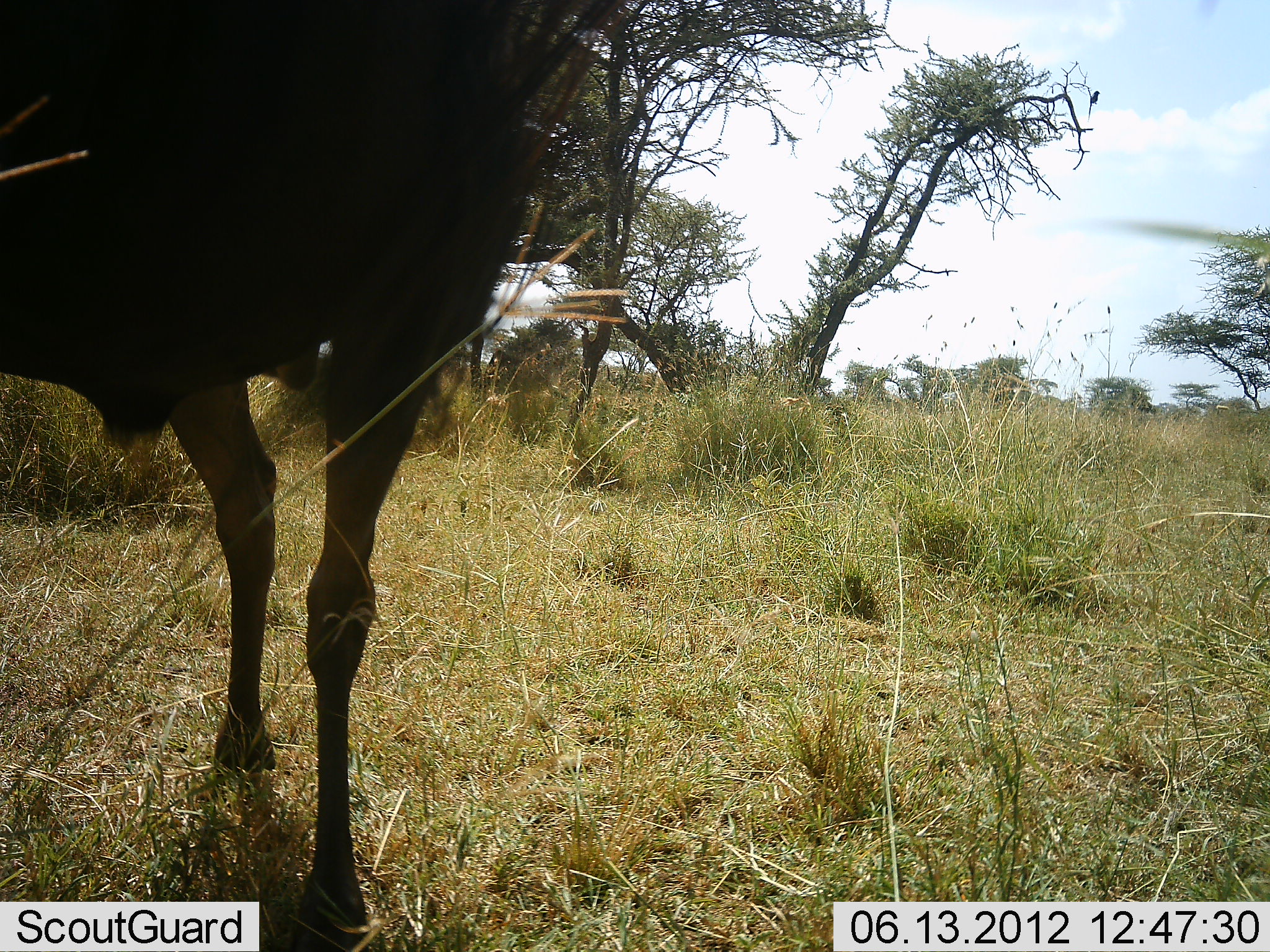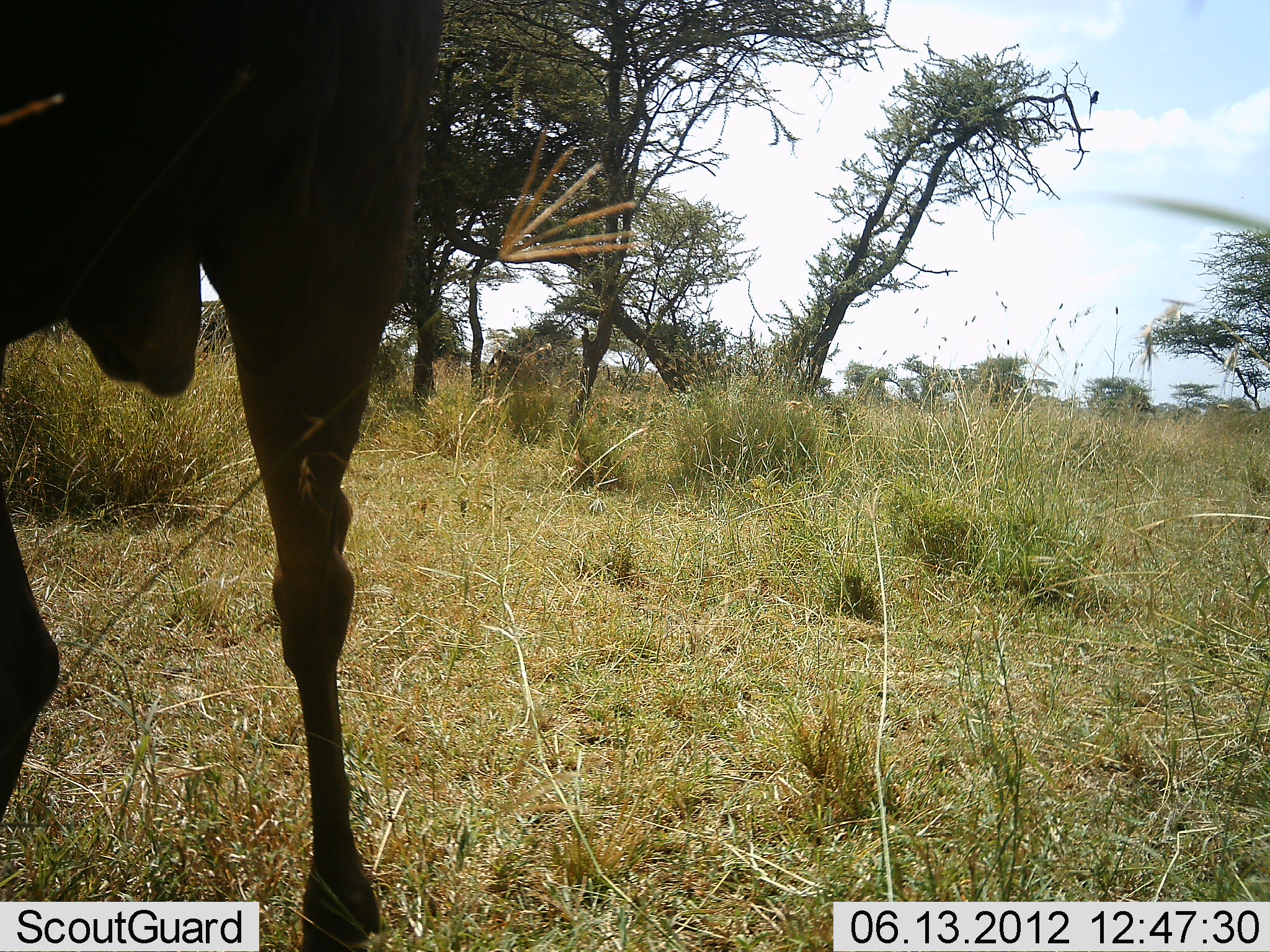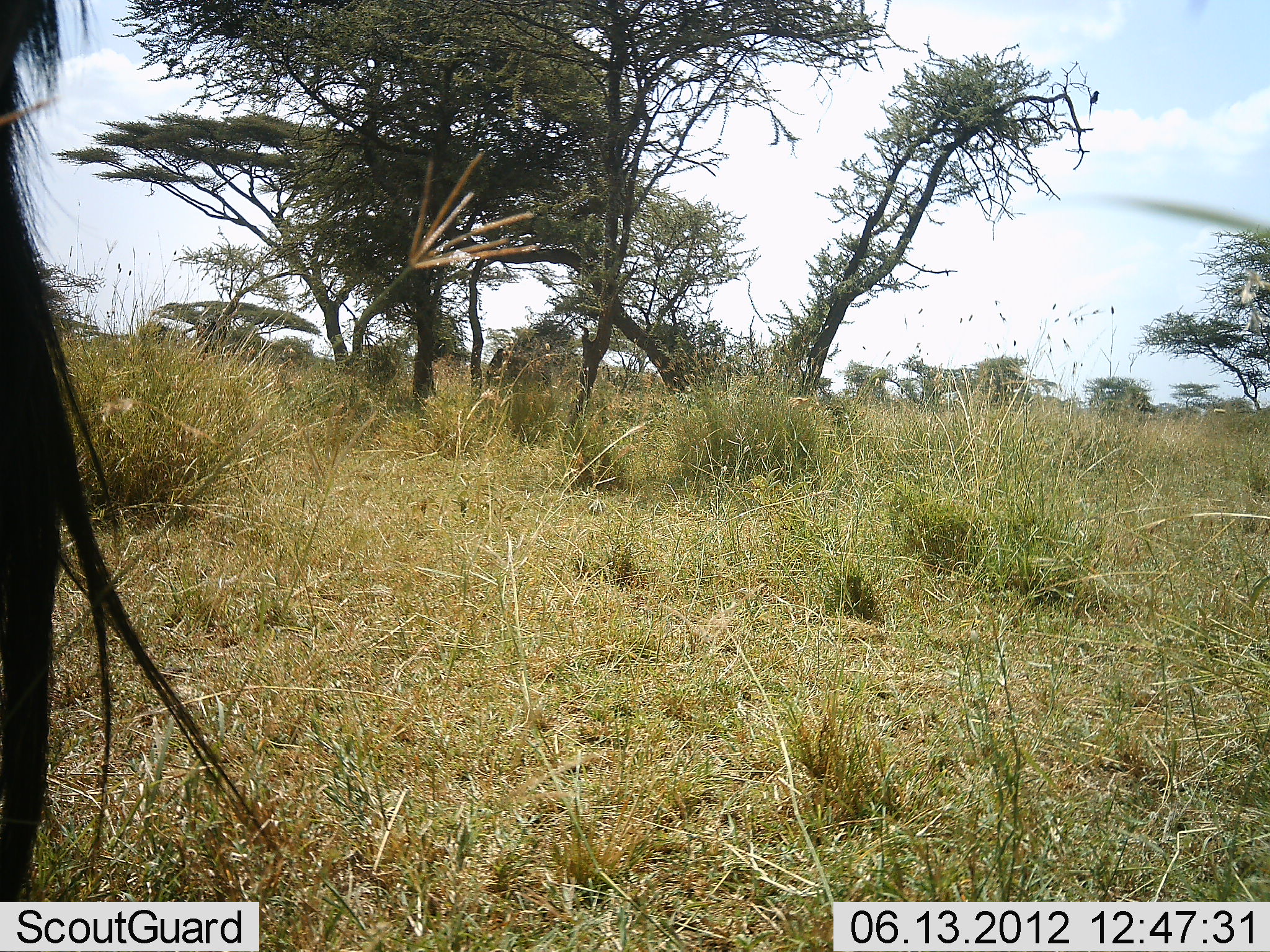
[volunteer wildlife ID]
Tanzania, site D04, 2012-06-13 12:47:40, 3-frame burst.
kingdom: Animalia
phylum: Chordata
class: Mammalia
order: Artiodactyla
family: Bovidae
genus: Connochaetes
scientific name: Connochaetes taurinus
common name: blue wildebeest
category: wildebeest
Wildebeest (blue wildebeest) (Connochaetes taurinus), count 1. Behavior (volunteer vote fractions): standing 0%, resting 0%, moving 90%, interacting 0%. Young present (vote fraction): 0%. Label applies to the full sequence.